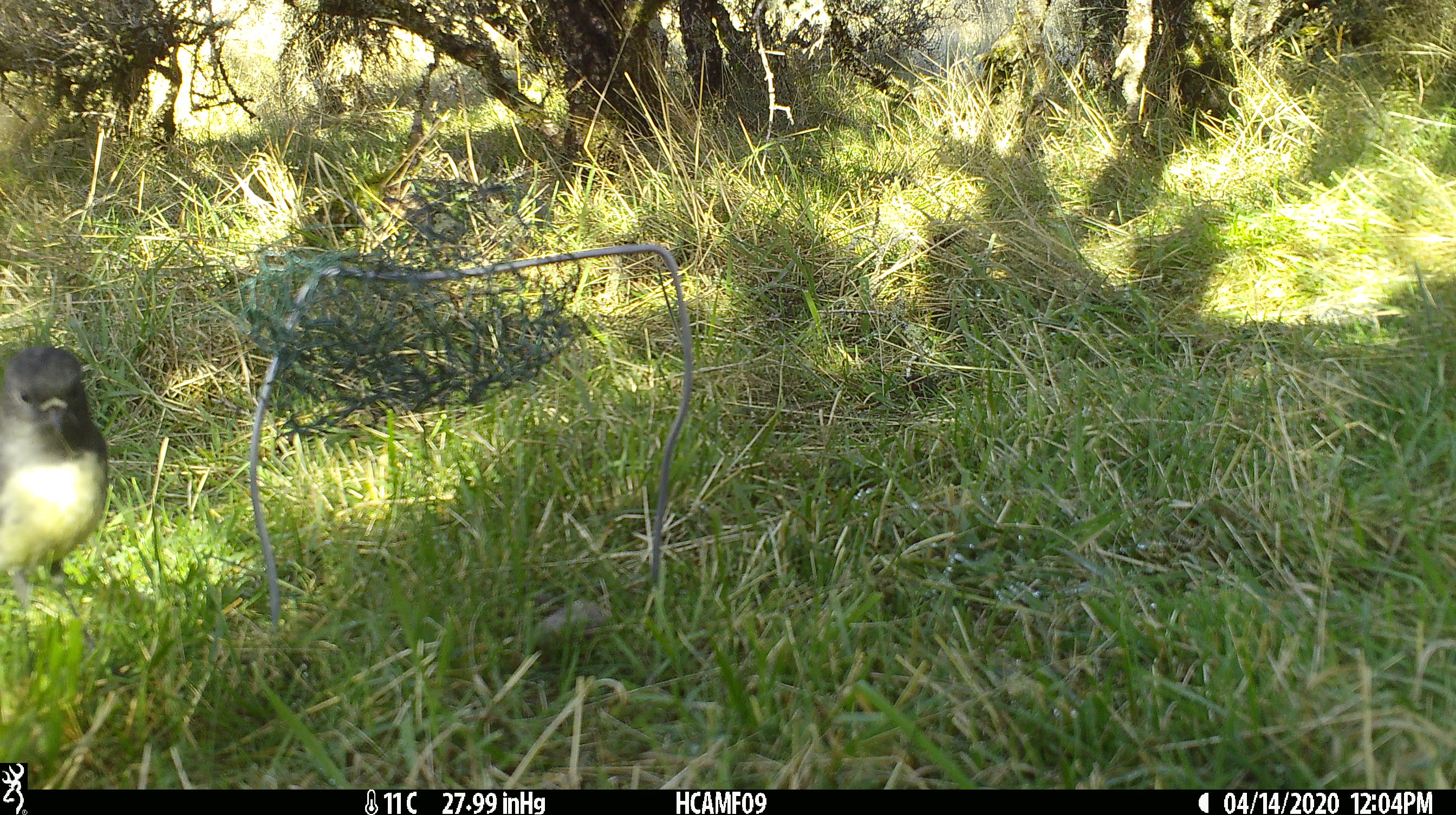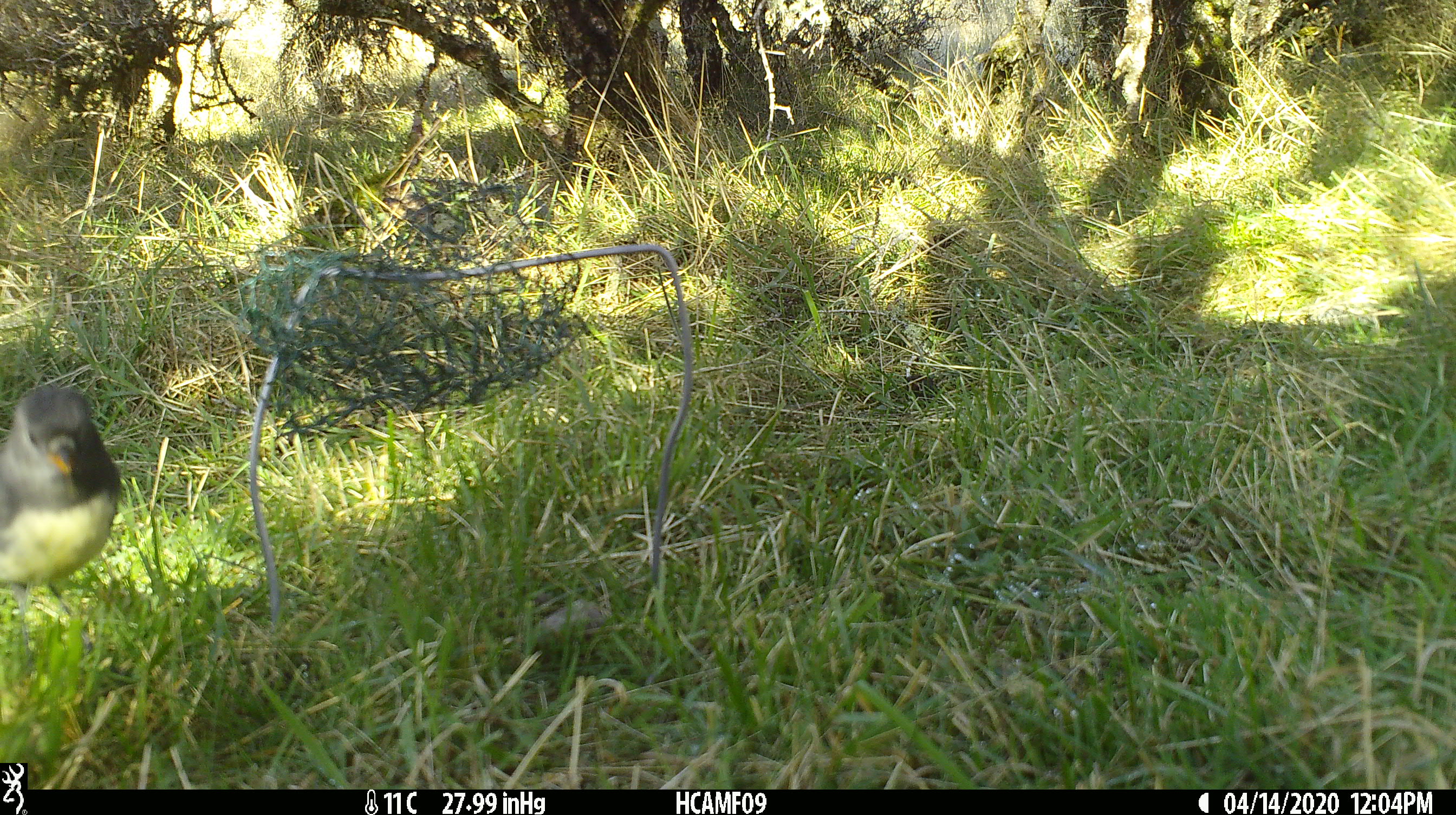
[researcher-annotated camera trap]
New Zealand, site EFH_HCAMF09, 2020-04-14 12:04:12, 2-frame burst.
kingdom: Animalia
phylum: Chordata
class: Aves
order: Passeriformes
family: Petroicidae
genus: Petroica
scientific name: Petroica australis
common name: new zealand robin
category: robin